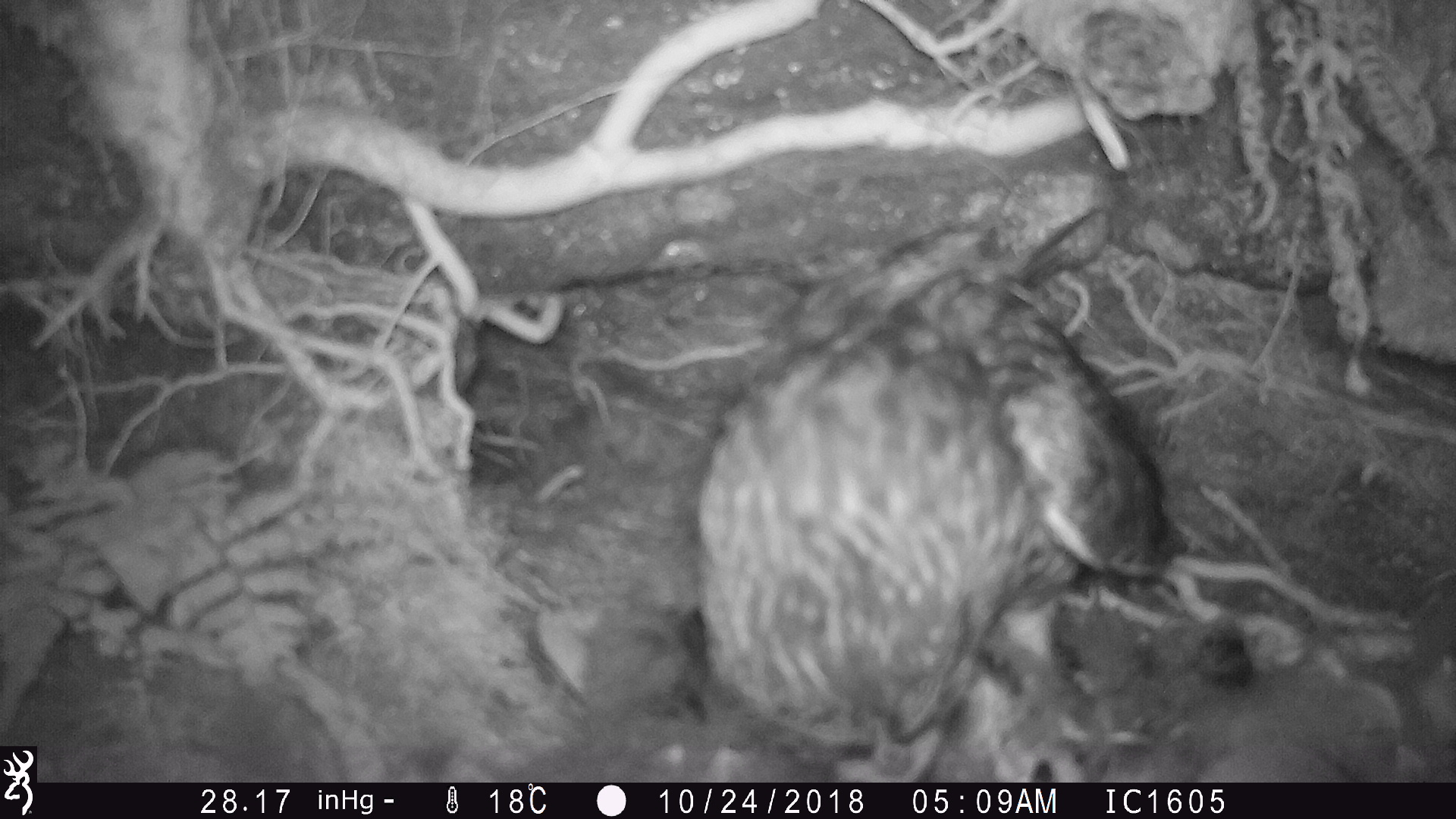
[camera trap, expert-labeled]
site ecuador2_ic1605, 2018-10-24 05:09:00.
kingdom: Animalia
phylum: Chordata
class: Aves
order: Procellariiformes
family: Procellariidae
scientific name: Procellariidae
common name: petrel chick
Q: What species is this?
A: Petrel chick (Procellariidae).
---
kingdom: Animalia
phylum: Chordata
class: Aves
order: Strigiformes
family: Strigidae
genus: Asio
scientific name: Asio flammeus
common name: short-eared owl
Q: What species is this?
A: Short-eared owl (Asio flammeus).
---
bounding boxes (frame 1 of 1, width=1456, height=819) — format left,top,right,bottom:
petrel chick: 537,589,1455,780
short-eared owl: 685,220,1194,782